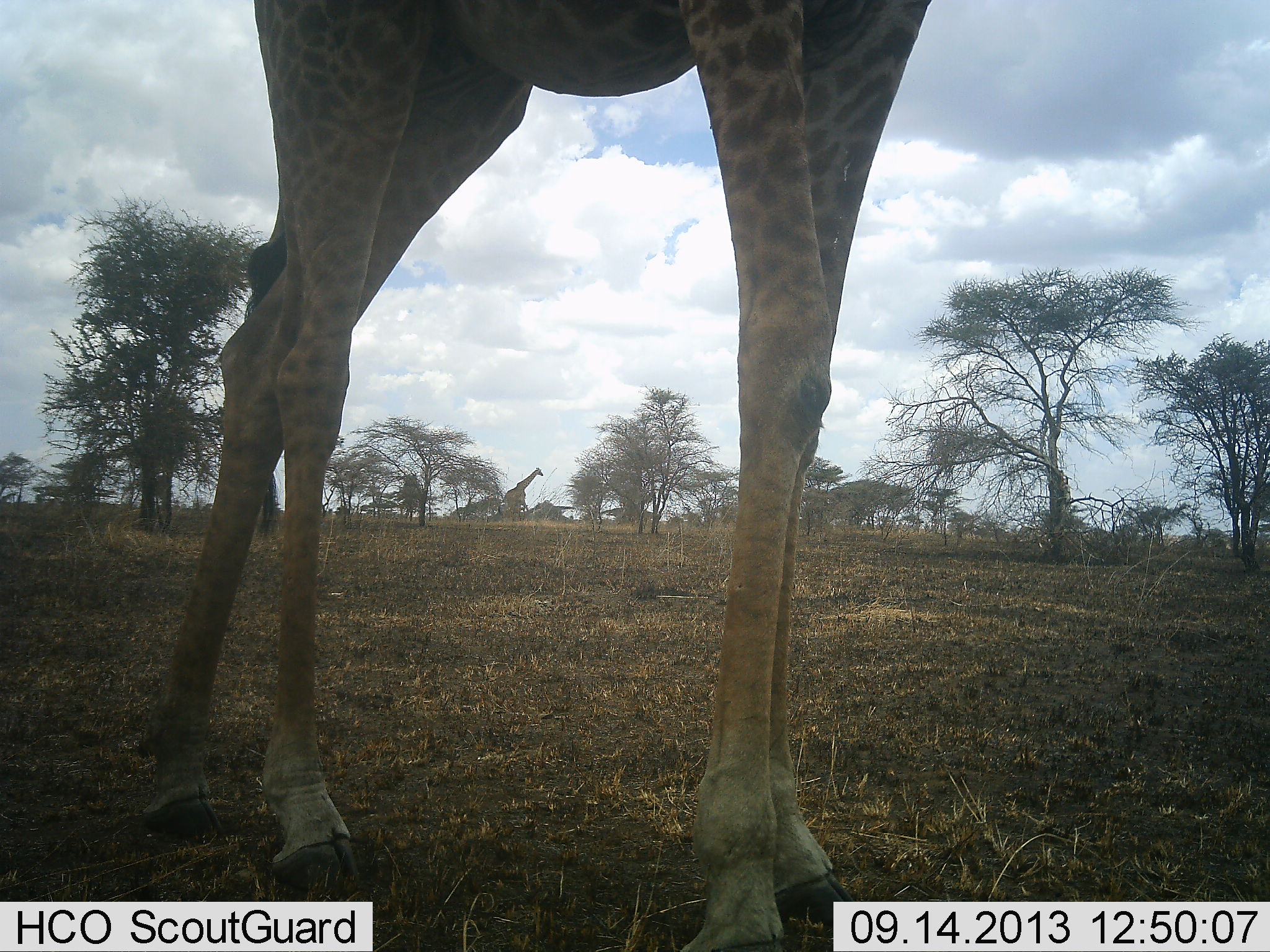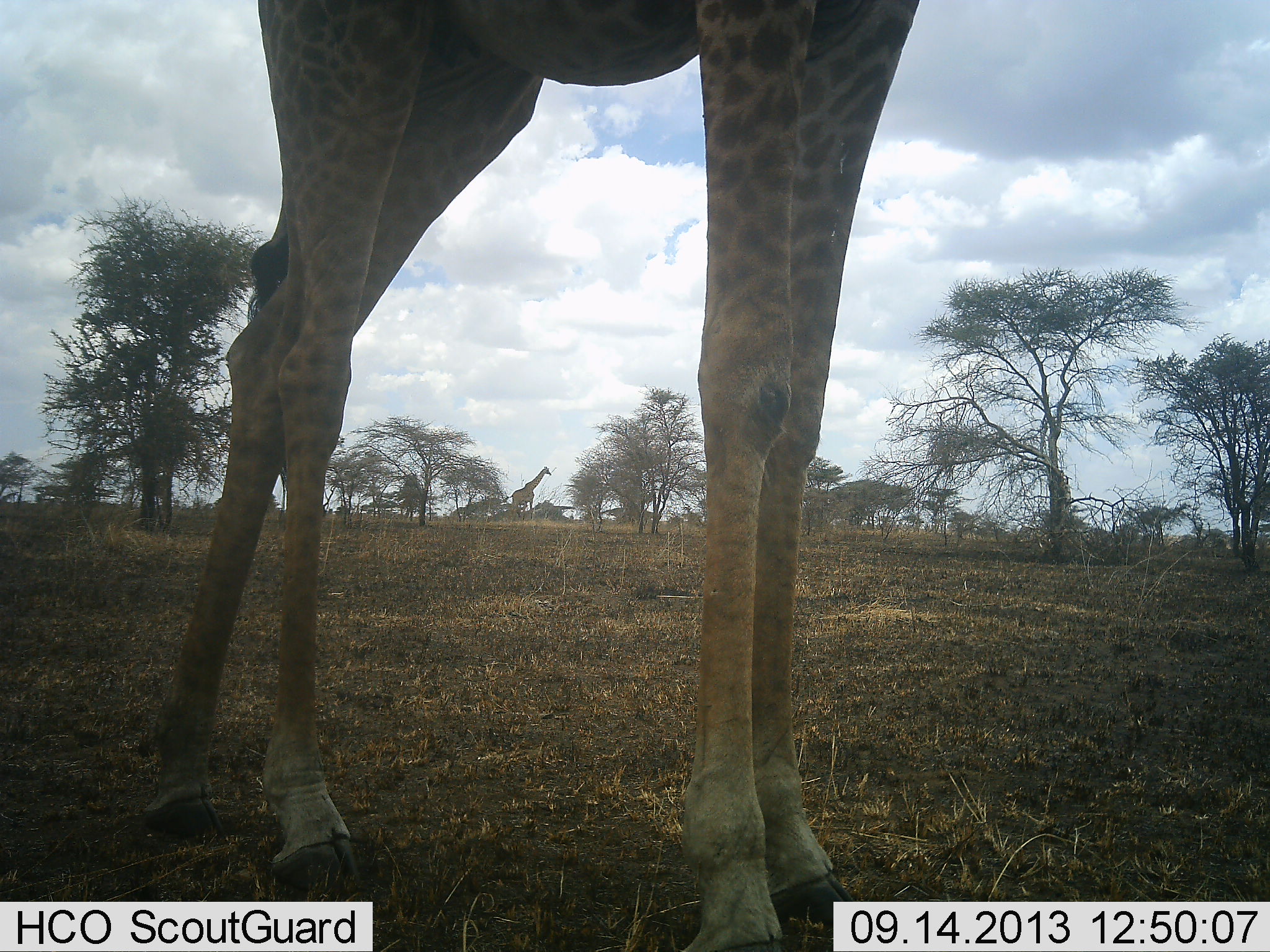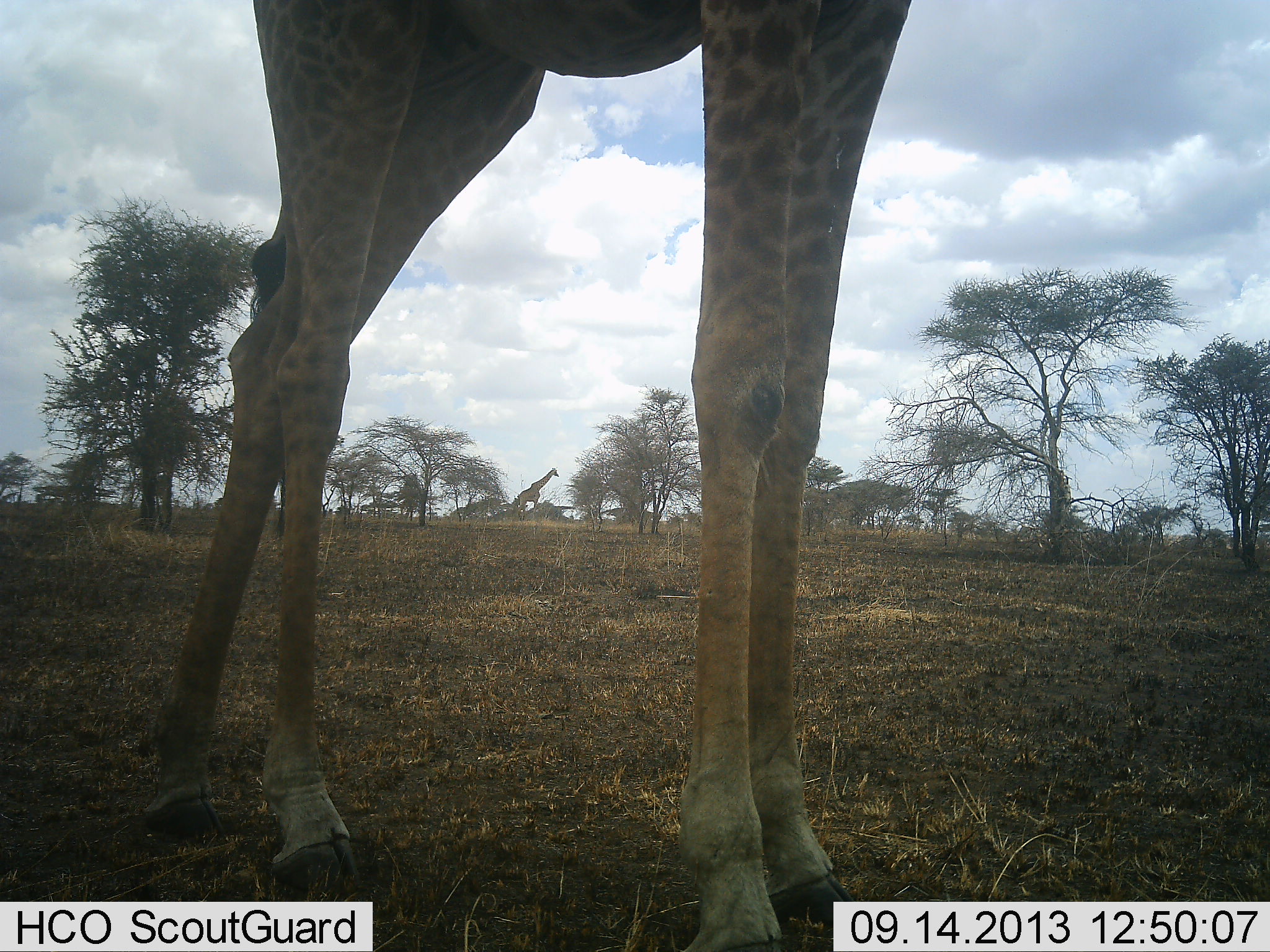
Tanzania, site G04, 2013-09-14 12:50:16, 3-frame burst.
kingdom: Animalia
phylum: Chordata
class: Mammalia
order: Artiodactyla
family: Giraffidae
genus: Giraffa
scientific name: Giraffa camelopardalis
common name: giraffe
Giraffe (Giraffa camelopardalis), count 2. Behavior (volunteer vote fractions): standing 97%, resting 0%, moving 68%, interacting 0%. Young present (vote fraction): 0%. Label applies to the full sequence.